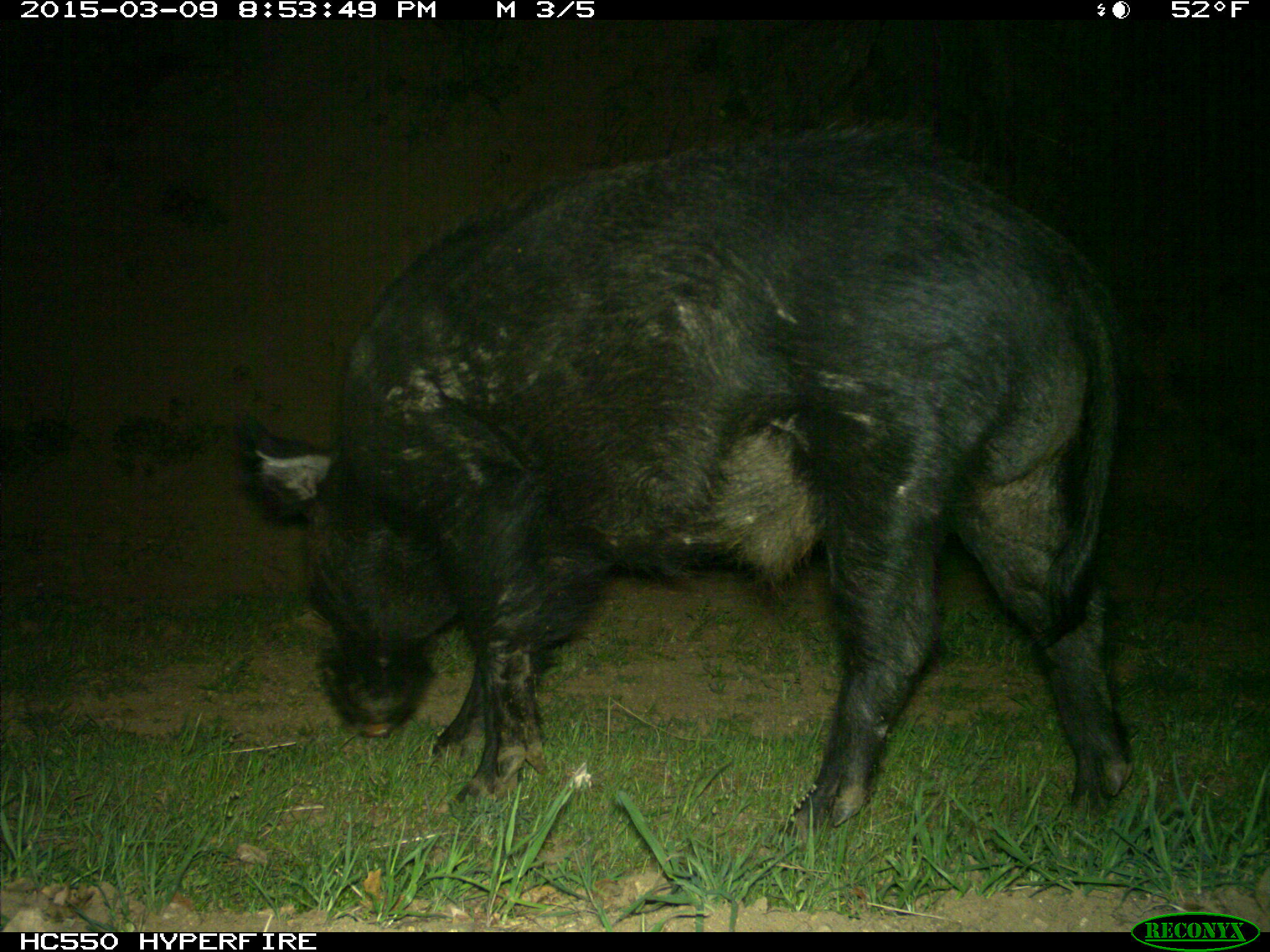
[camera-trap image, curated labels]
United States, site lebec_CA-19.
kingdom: Animalia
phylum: Chordata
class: Mammalia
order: Artiodactyla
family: Suidae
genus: Sus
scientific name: Sus scrofa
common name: wild boar